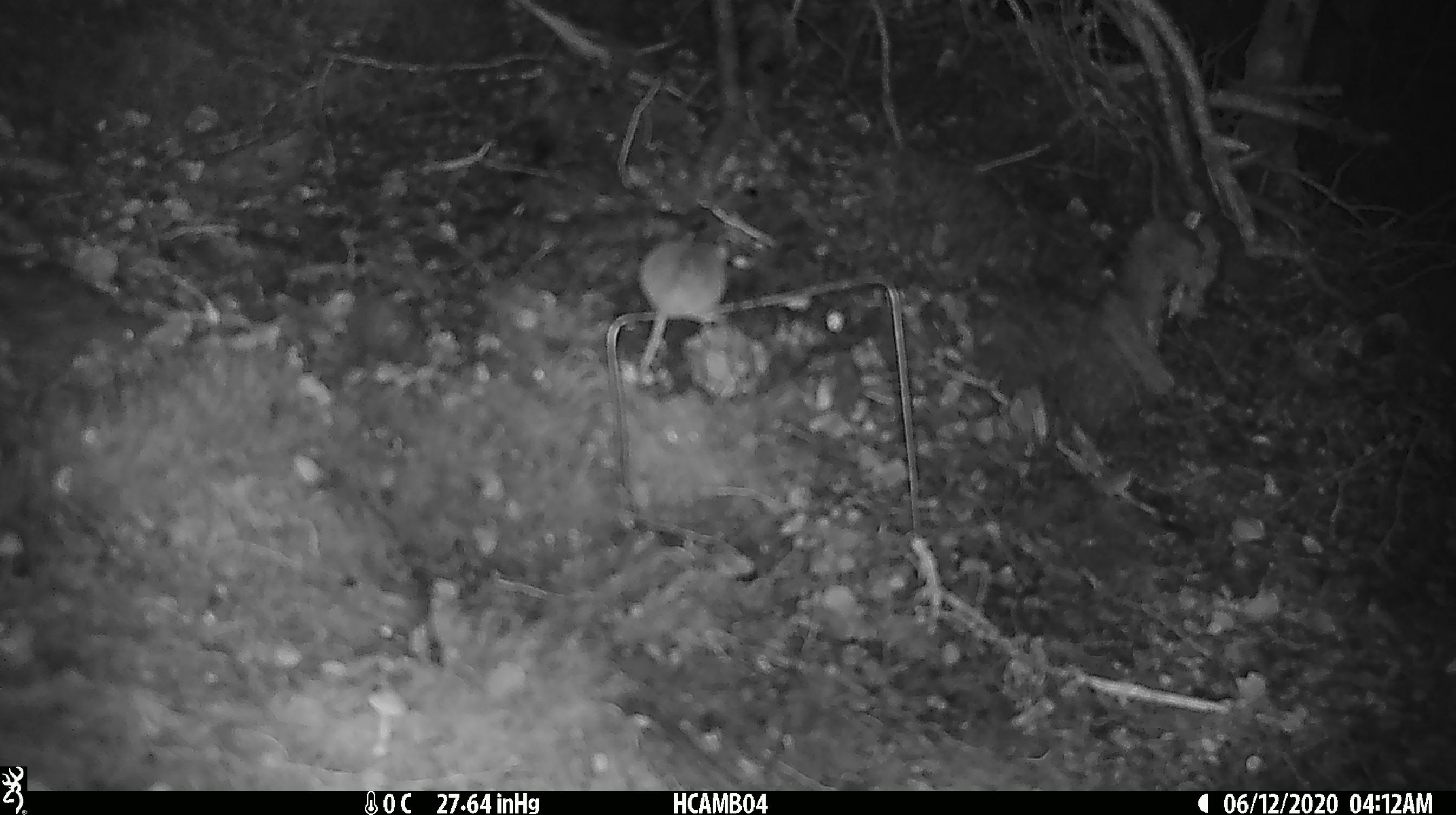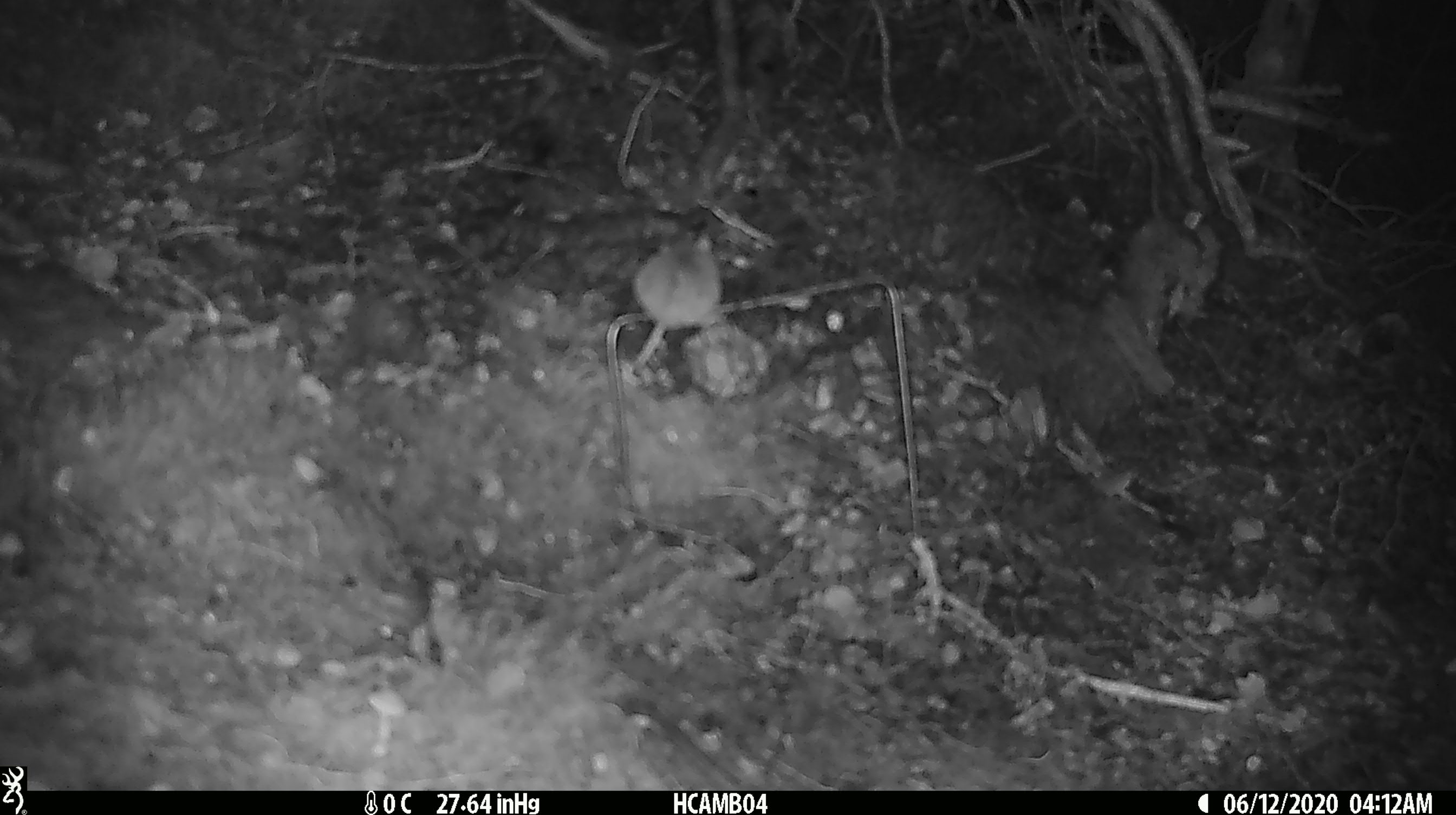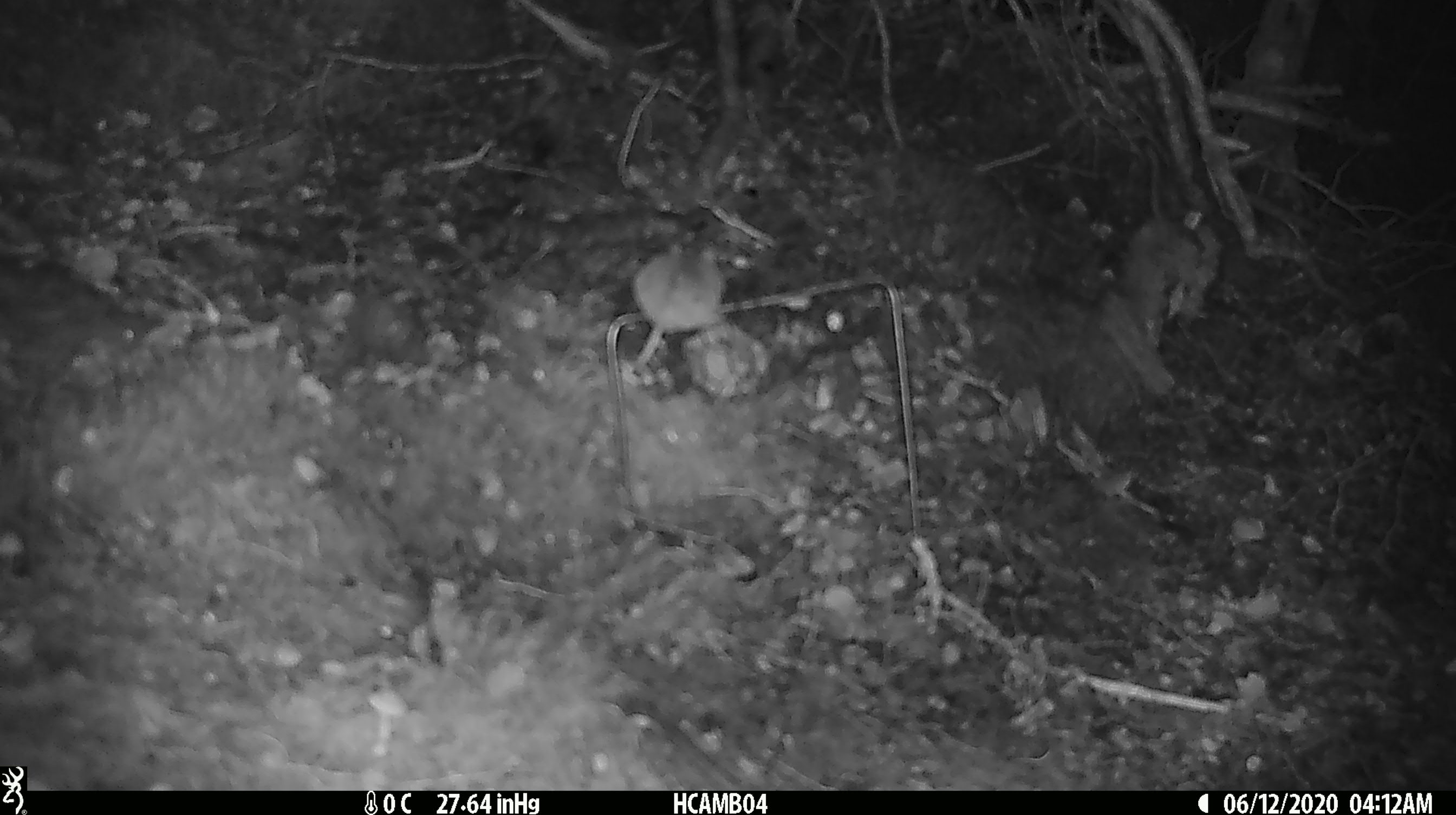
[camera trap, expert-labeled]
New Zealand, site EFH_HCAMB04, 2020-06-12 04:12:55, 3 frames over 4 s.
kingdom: Animalia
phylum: Chordata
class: Mammalia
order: Rodentia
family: Muridae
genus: Mus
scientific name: Mus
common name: mouse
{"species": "mouse (Mus)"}